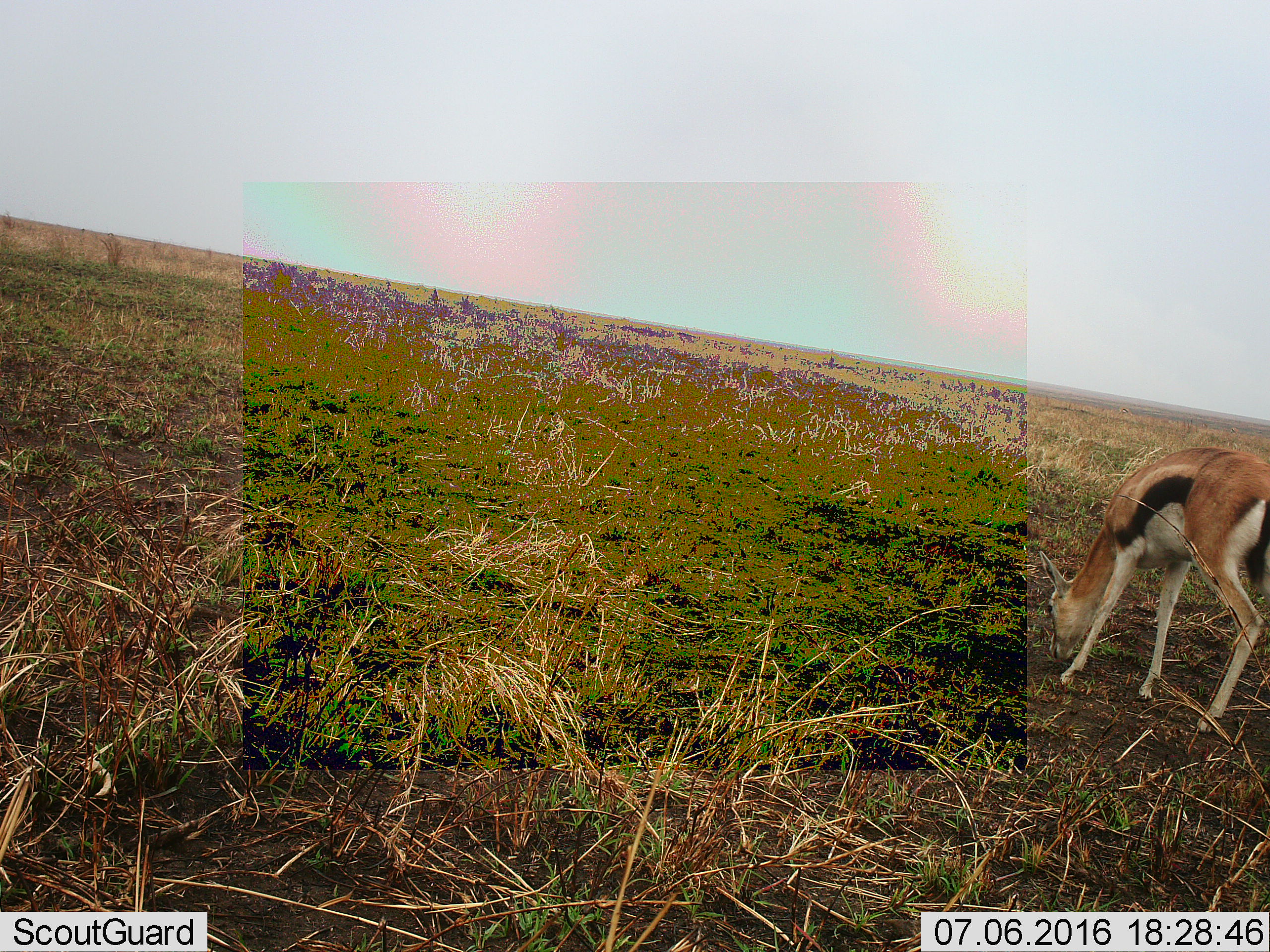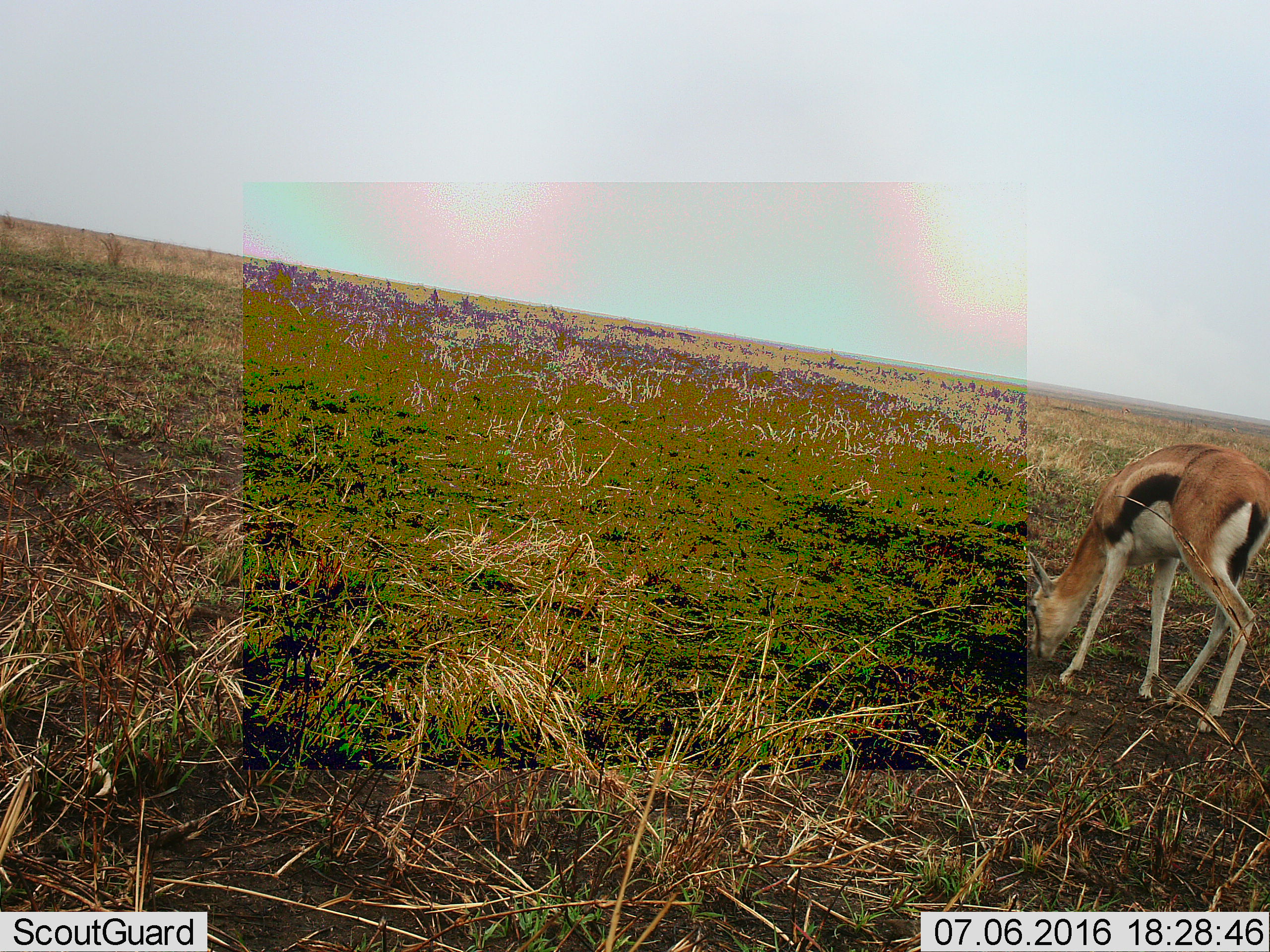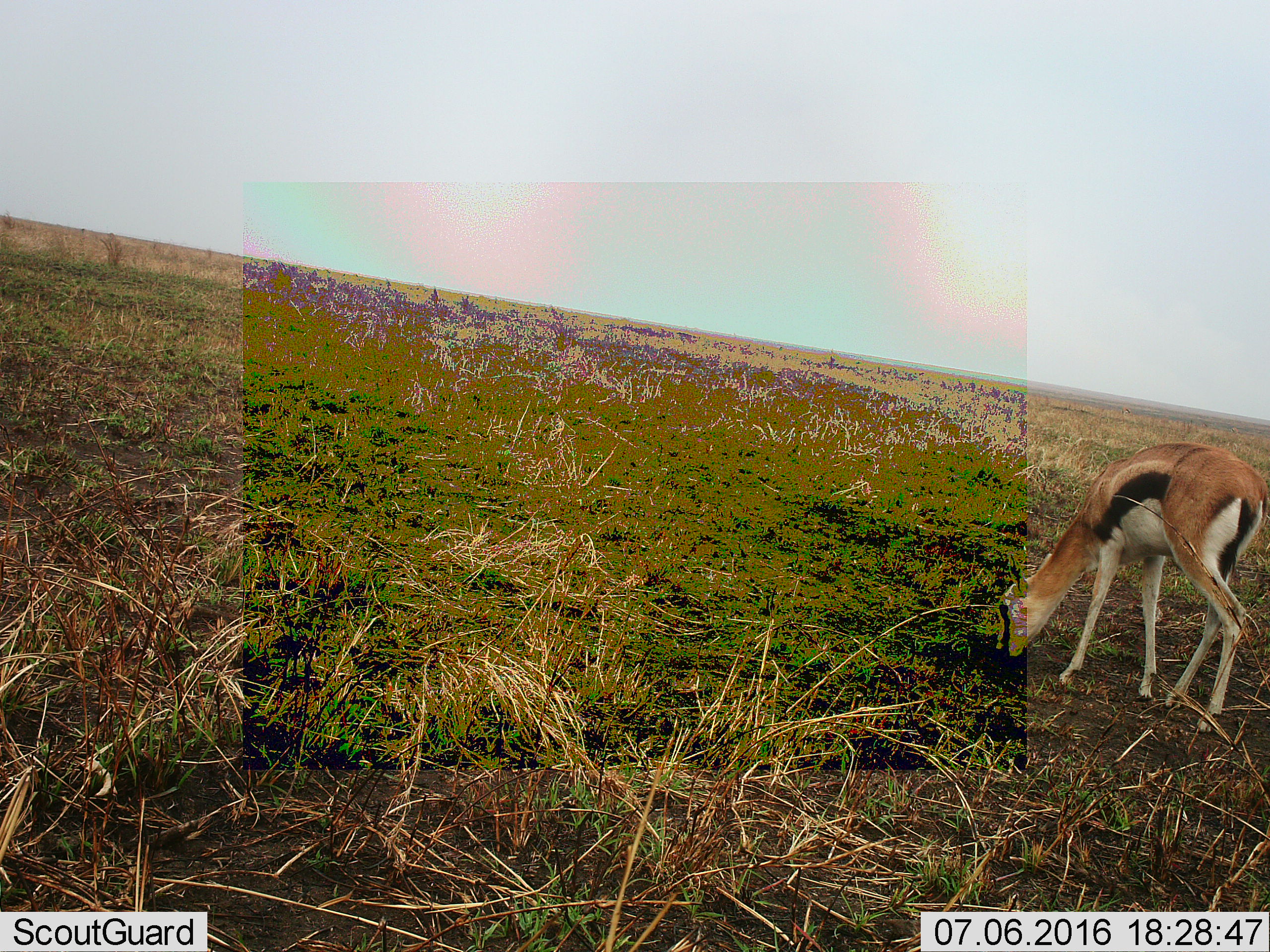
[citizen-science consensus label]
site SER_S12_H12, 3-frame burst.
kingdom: Animalia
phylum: Chordata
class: Mammalia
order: Artiodactyla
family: Bovidae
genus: Eudorcas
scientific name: Eudorcas thomsonii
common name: thomson's gazelle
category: gazellethomsons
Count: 1.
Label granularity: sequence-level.